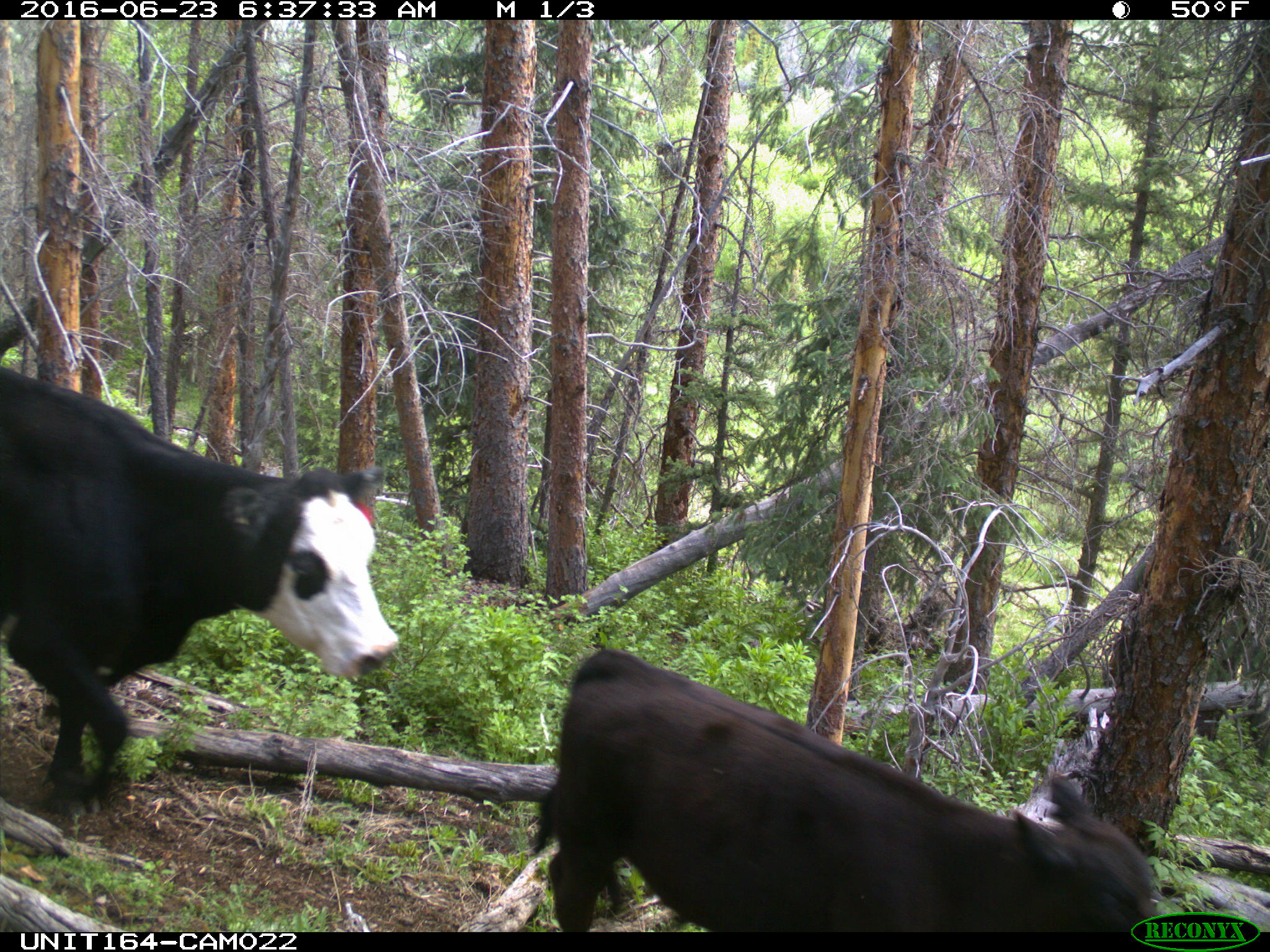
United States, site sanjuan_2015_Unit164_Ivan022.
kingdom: Animalia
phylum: Chordata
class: Mammalia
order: Artiodactyla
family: Bovidae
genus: Bos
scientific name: Bos taurus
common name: domestic cow